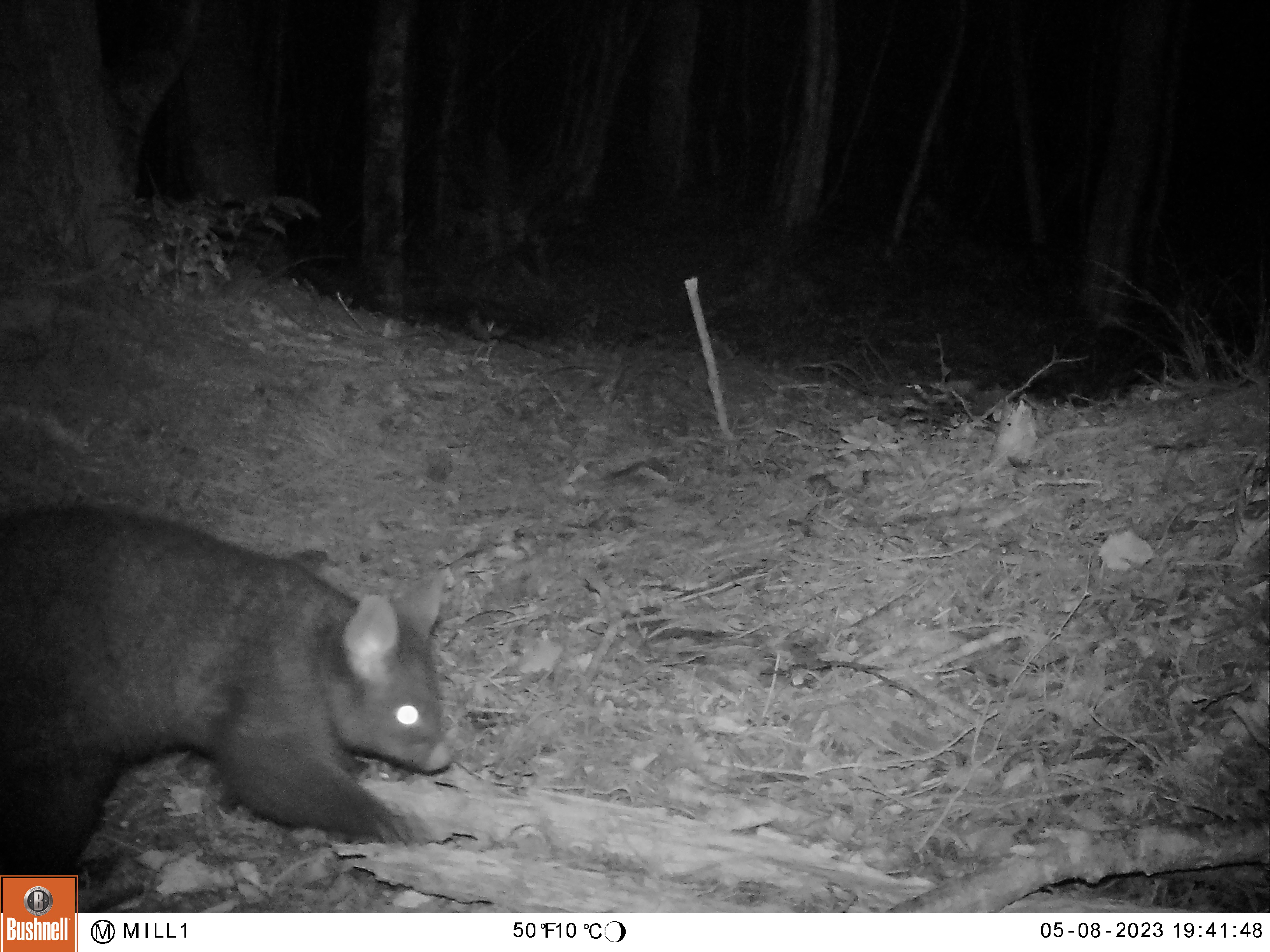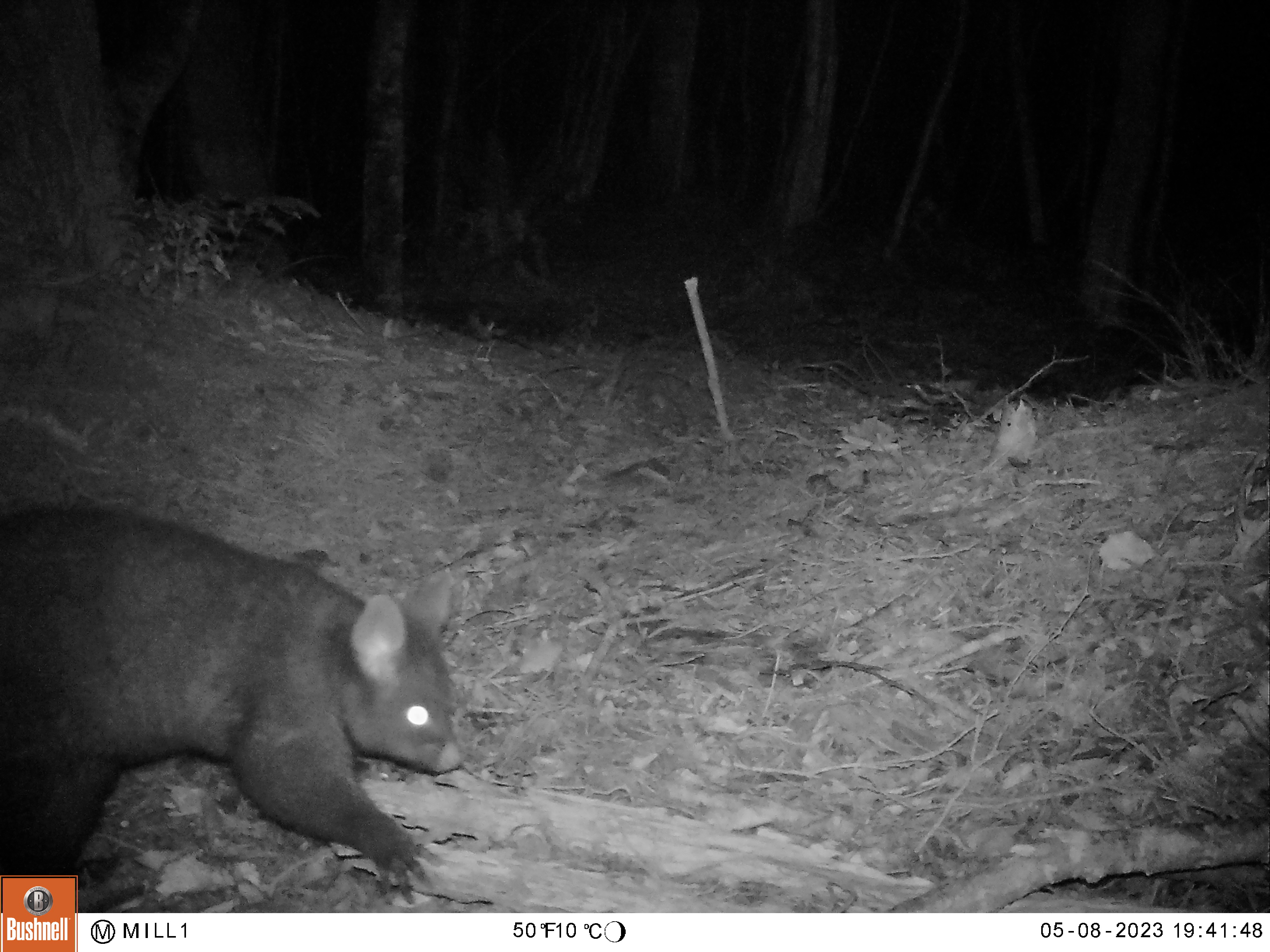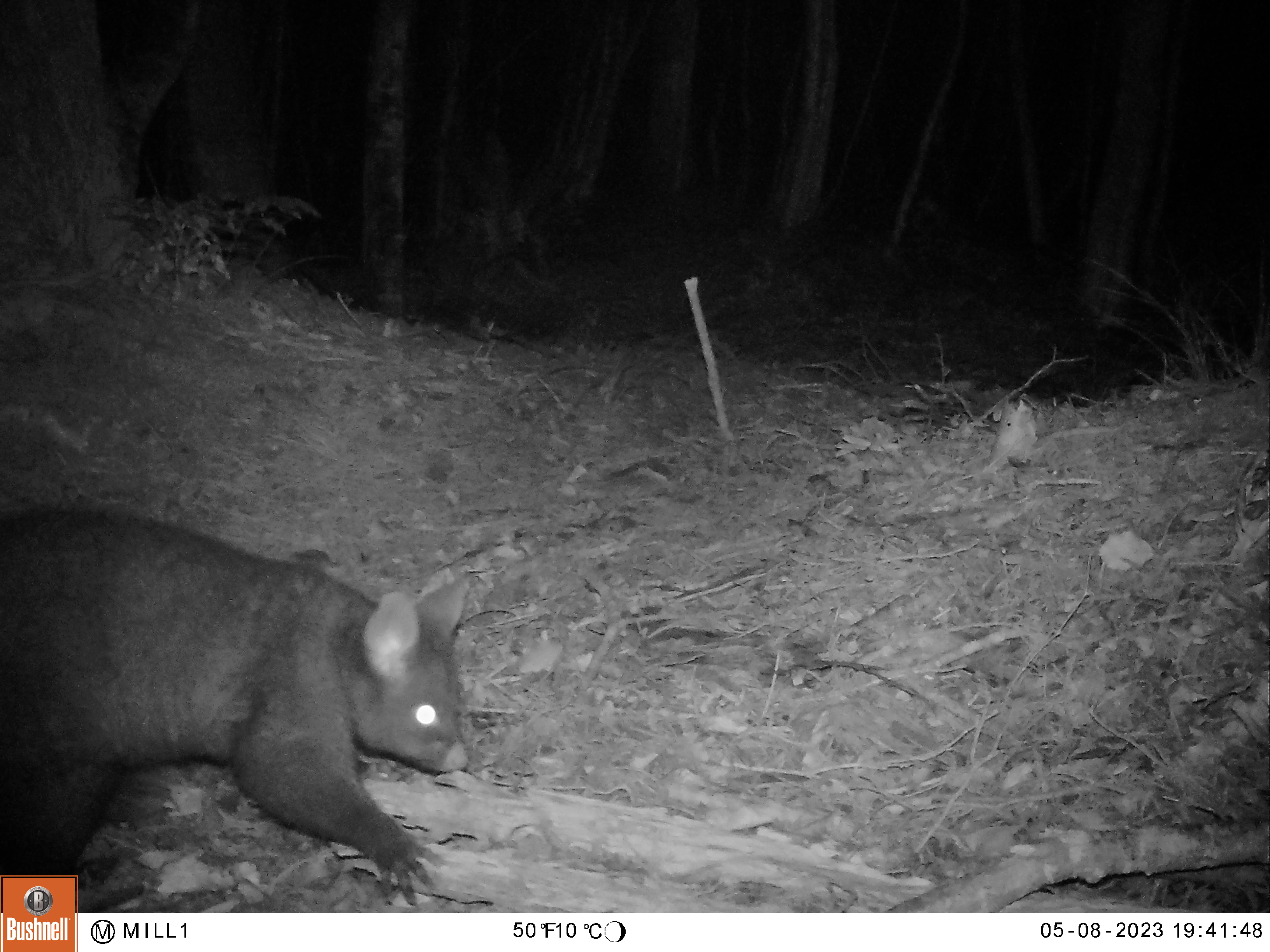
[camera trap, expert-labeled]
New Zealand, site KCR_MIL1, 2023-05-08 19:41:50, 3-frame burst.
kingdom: Animalia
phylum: Chordata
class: Mammalia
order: Diprotodontia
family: Phalangeridae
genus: Trichosurus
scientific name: Trichosurus vulpecula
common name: common brushtail possum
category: possum